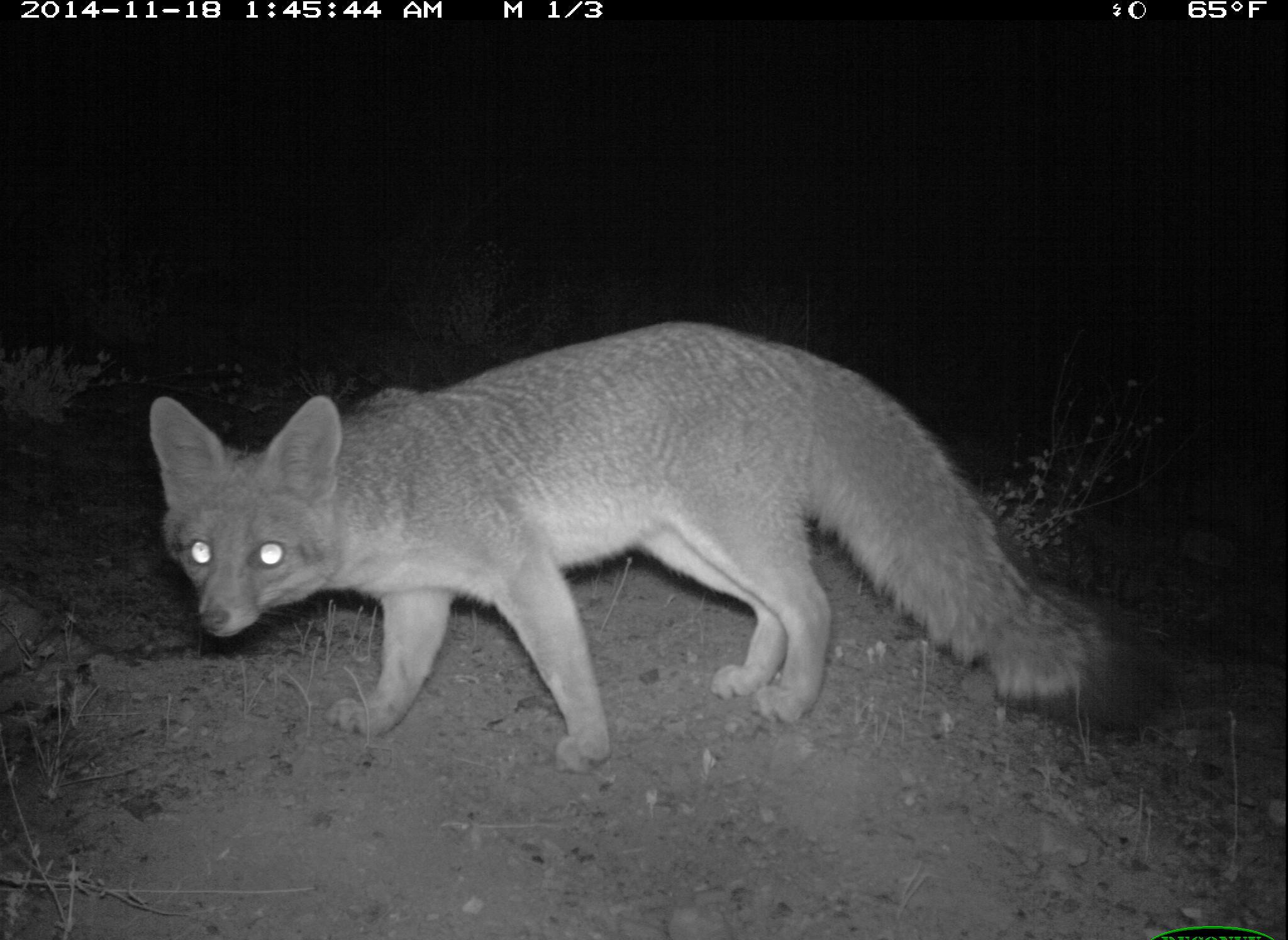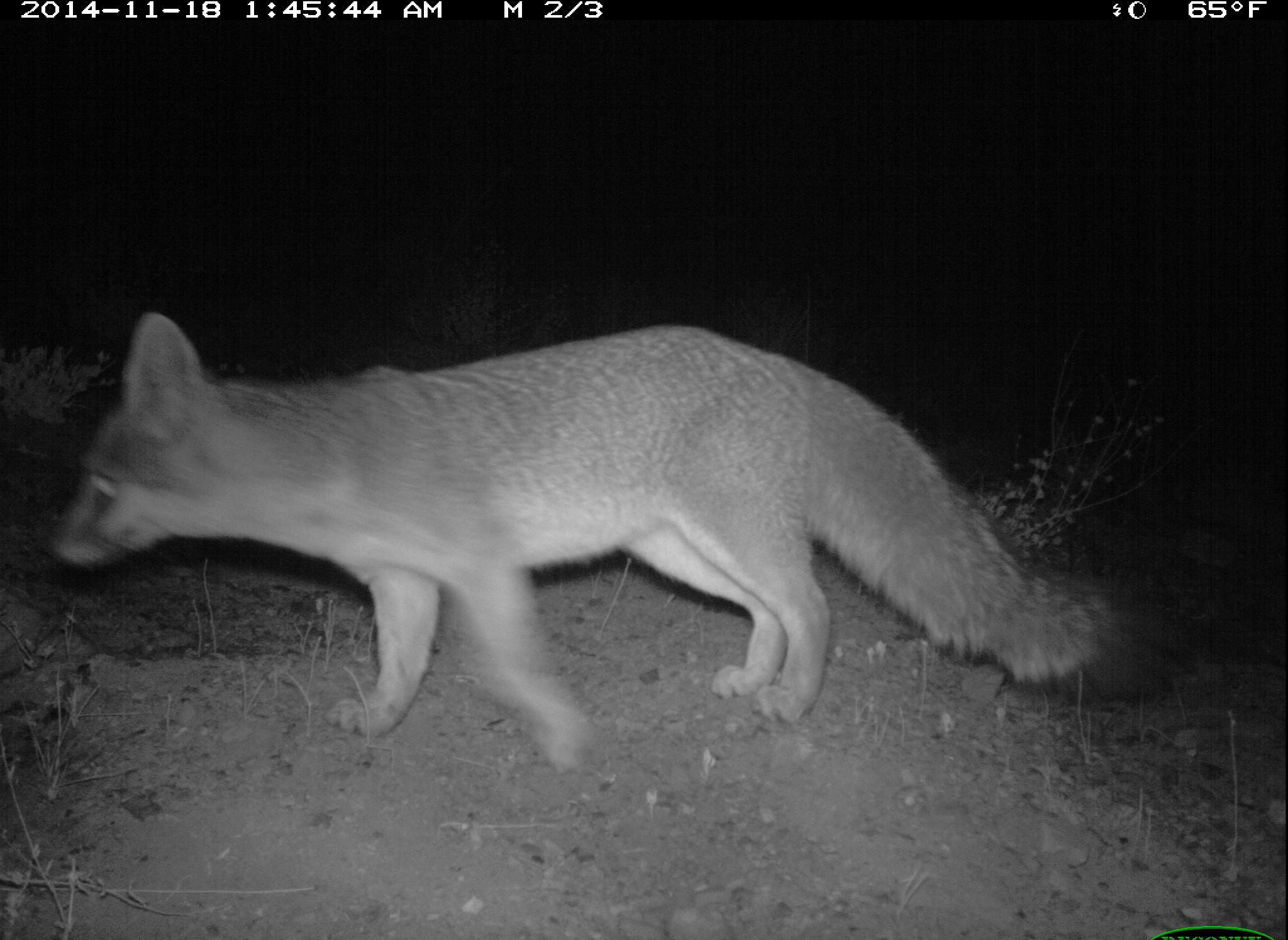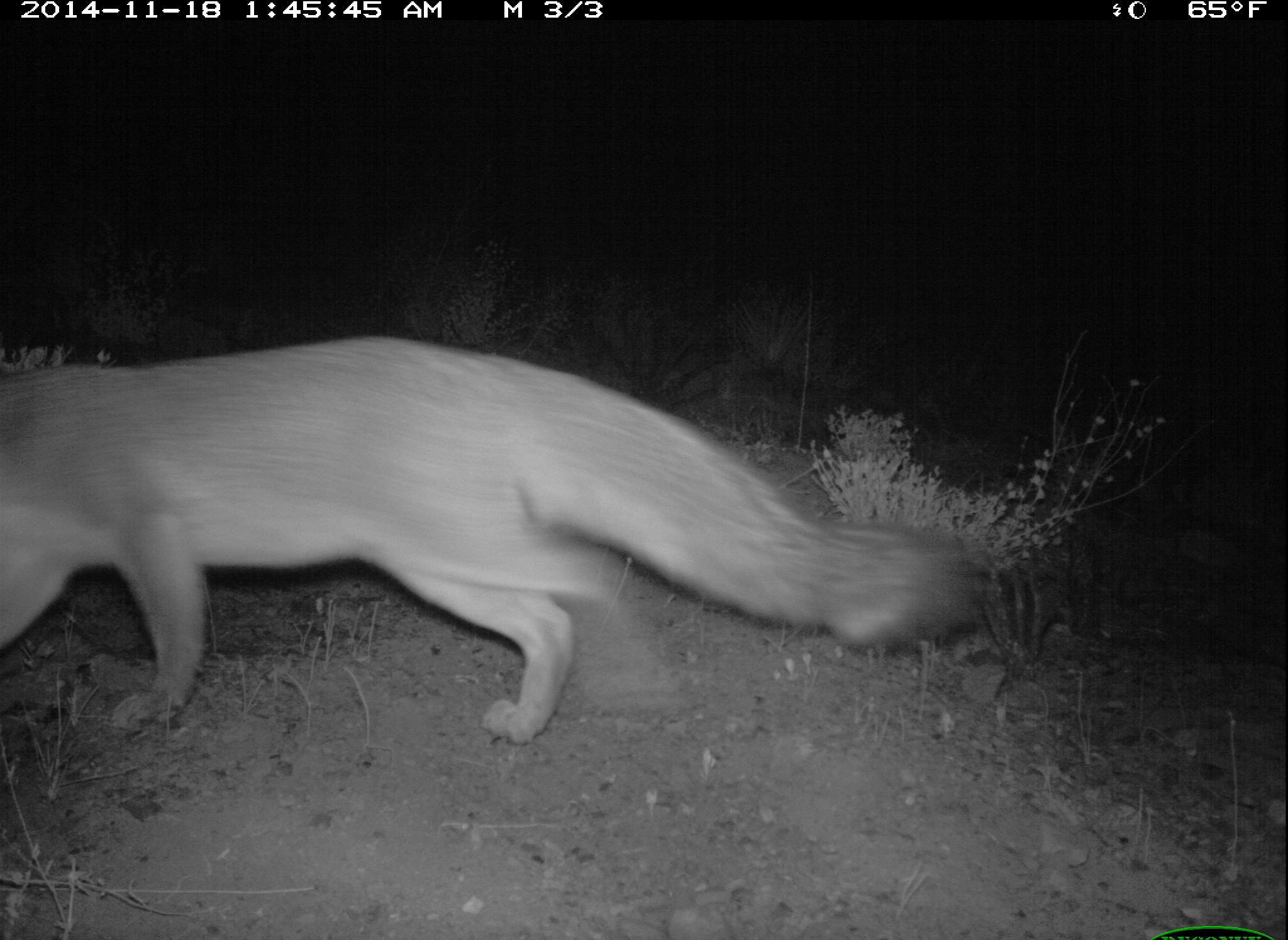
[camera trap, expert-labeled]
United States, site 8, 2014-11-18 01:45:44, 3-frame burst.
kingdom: Animalia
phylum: Chordata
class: Mammalia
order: Carnivora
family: Canidae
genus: Urocyon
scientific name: Urocyon cinereoargenteus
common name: gray fox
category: fox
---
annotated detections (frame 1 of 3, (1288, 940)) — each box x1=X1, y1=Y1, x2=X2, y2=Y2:
fox: x1=146, y1=321, x2=1170, y2=778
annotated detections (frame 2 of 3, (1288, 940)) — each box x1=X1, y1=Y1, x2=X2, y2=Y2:
fox: x1=49, y1=310, x2=1155, y2=778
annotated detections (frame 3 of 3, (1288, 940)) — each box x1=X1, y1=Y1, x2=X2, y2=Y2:
fox: x1=0, y1=336, x2=979, y2=746